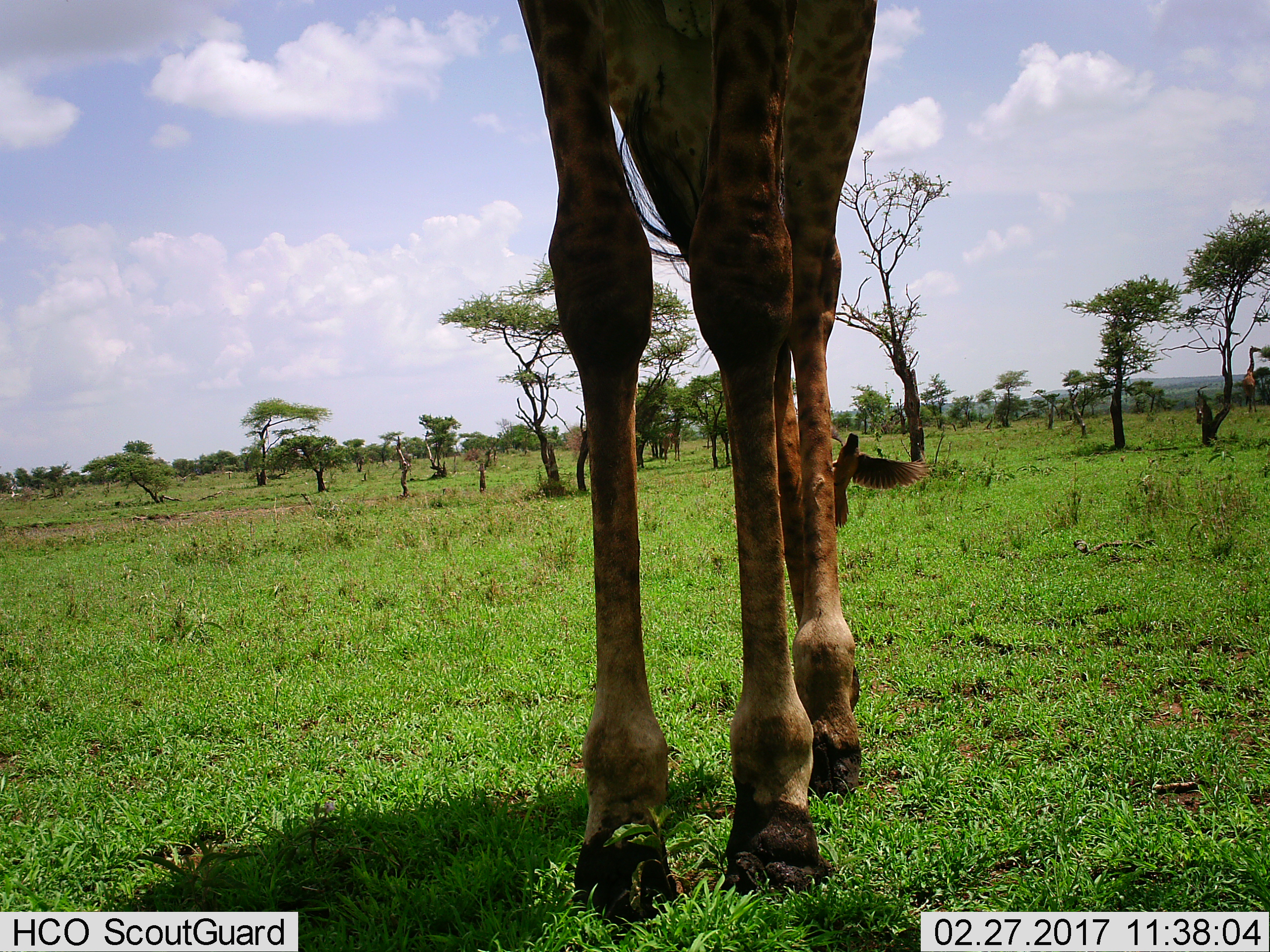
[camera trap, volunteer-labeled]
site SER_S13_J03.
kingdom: Animalia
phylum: Chordata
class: Aves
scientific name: Aves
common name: bird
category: birdother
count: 1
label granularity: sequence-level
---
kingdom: Animalia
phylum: Chordata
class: Mammalia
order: Artiodactyla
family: Giraffidae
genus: Giraffa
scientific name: Giraffa camelopardalis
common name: giraffe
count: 1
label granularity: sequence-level